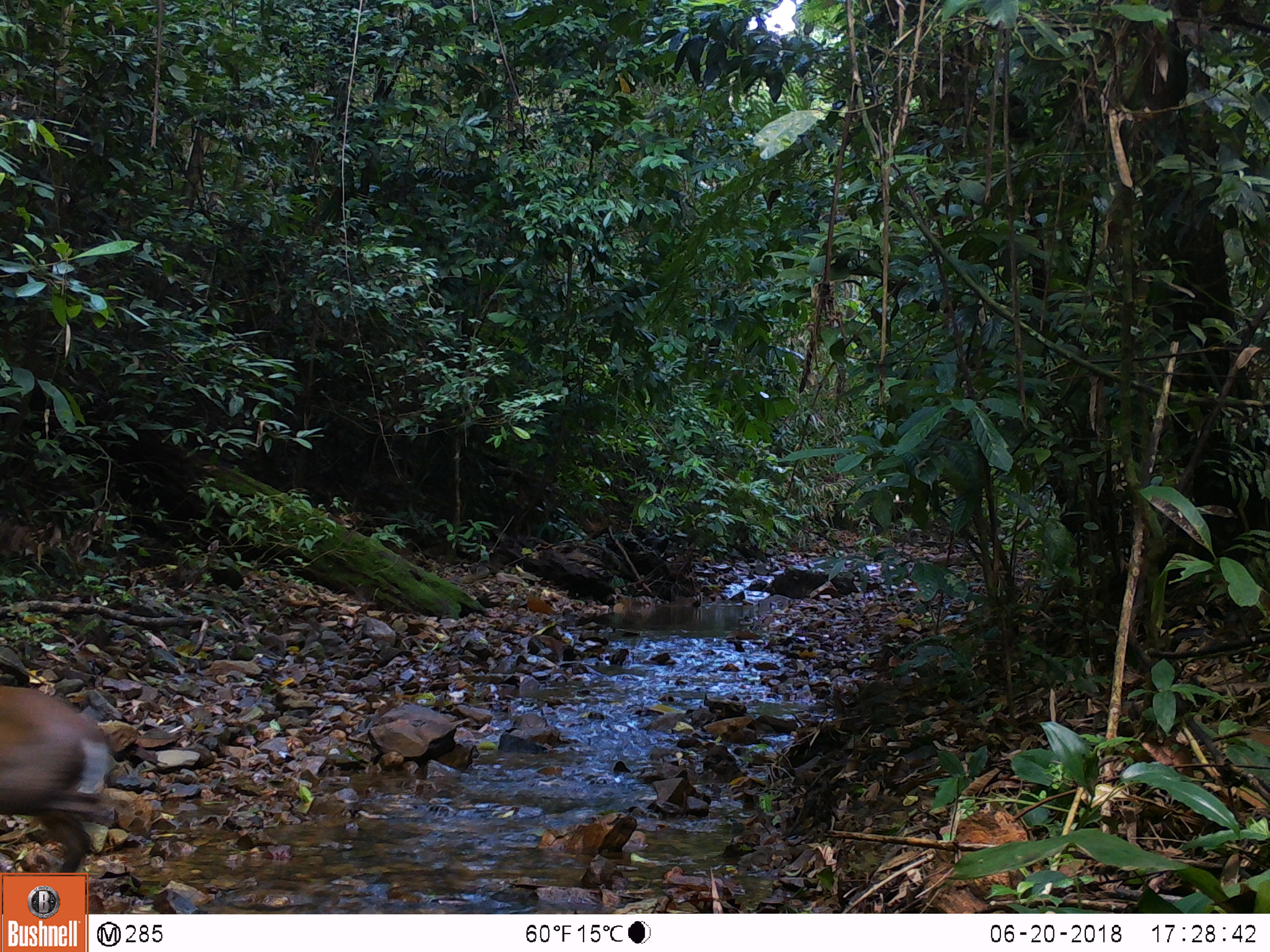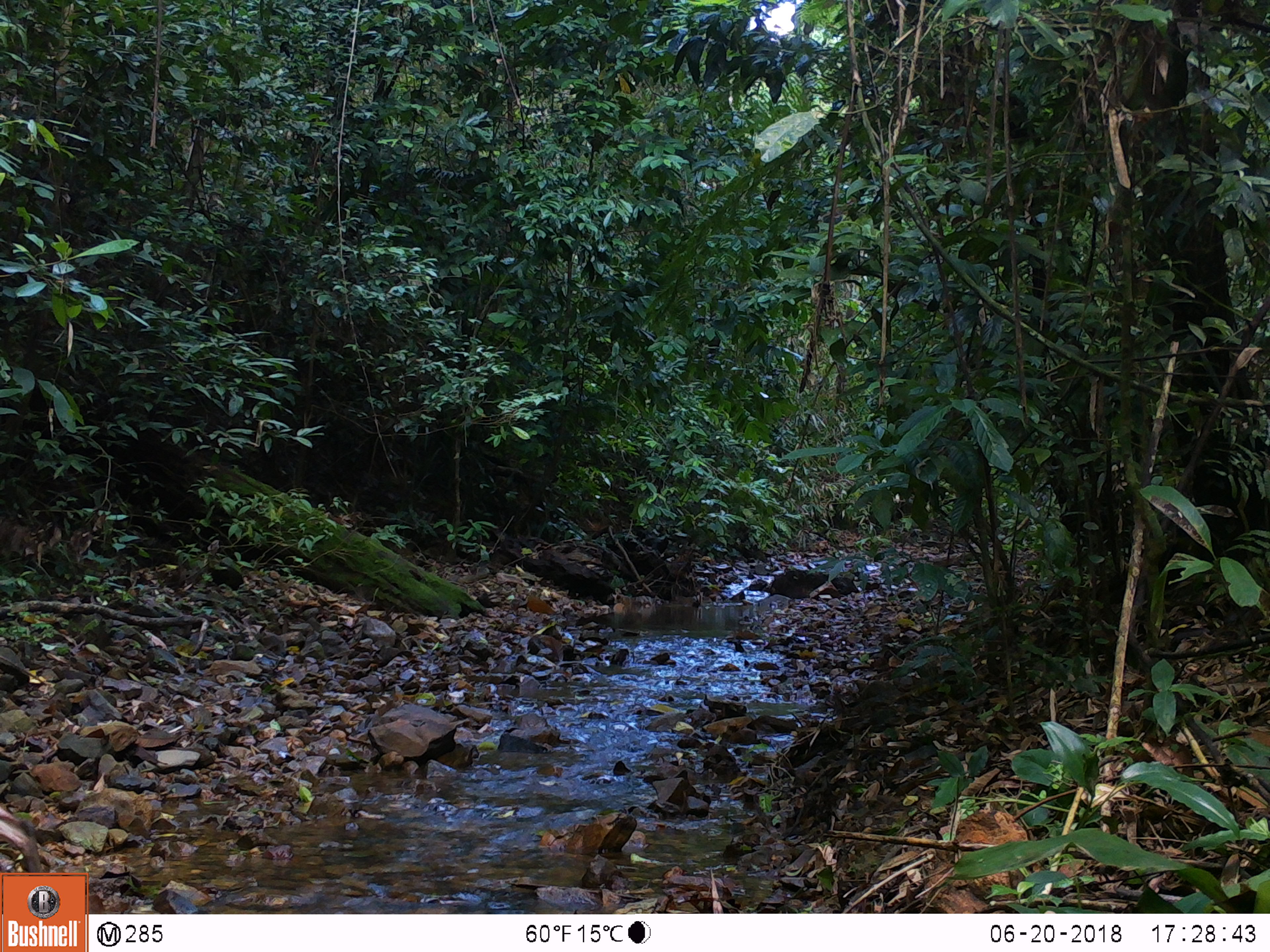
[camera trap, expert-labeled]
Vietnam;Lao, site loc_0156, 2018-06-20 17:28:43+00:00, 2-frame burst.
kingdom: Animalia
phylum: Chordata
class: Mammalia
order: Artiodactyla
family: Cervidae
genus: Muntiacus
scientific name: Muntiacus rooseveltorum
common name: roosevelt's muntjac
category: roosevelts muntjac group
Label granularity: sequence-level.